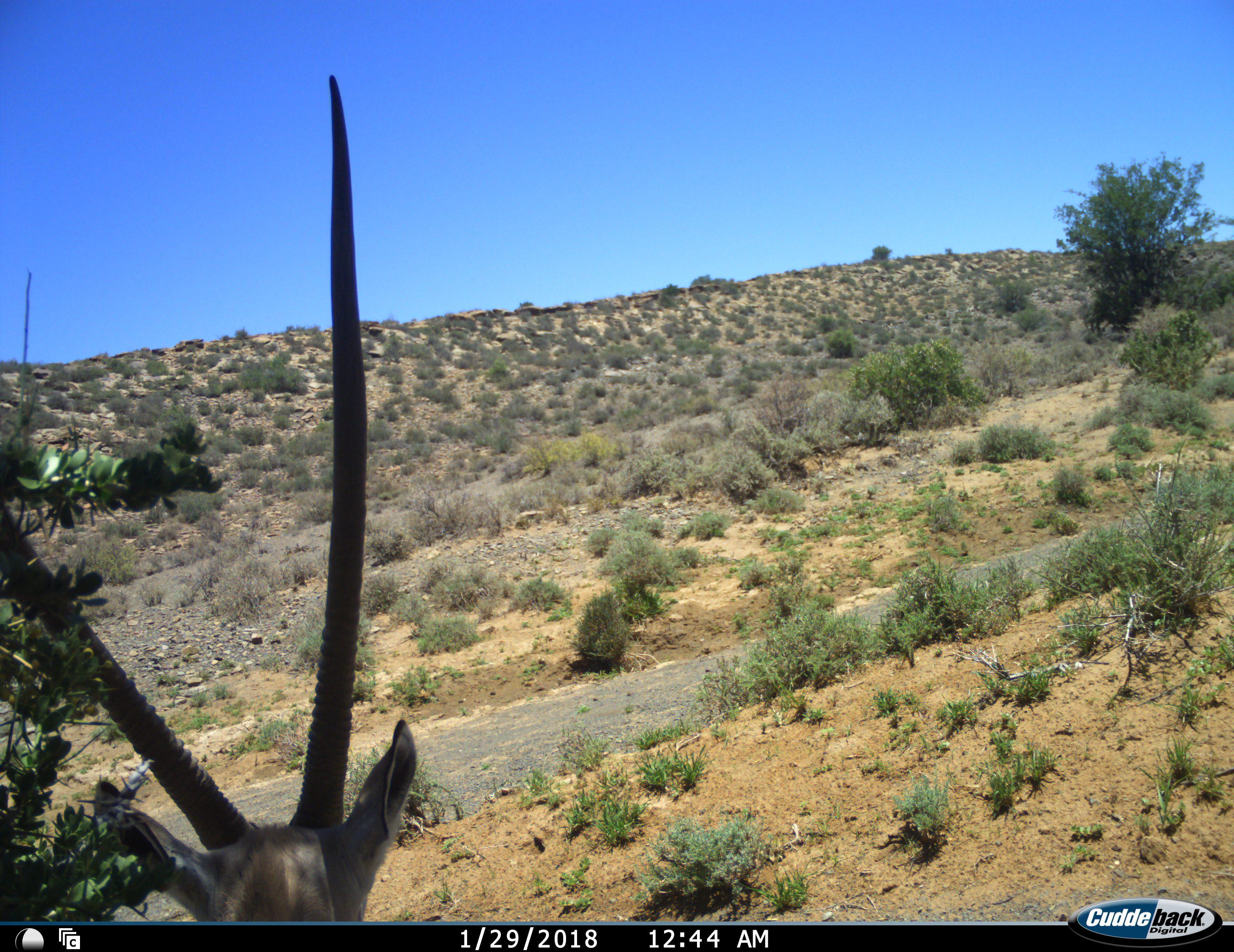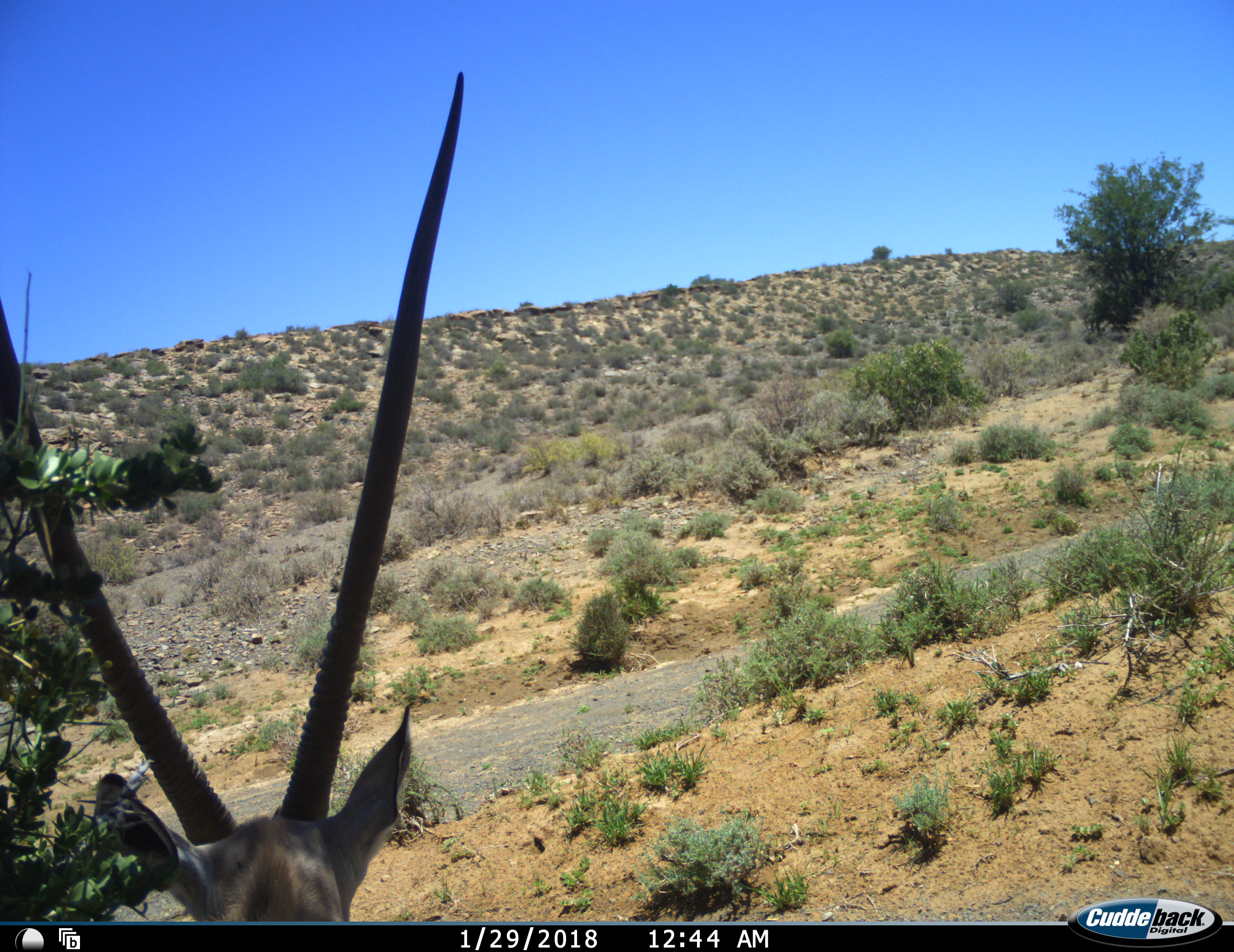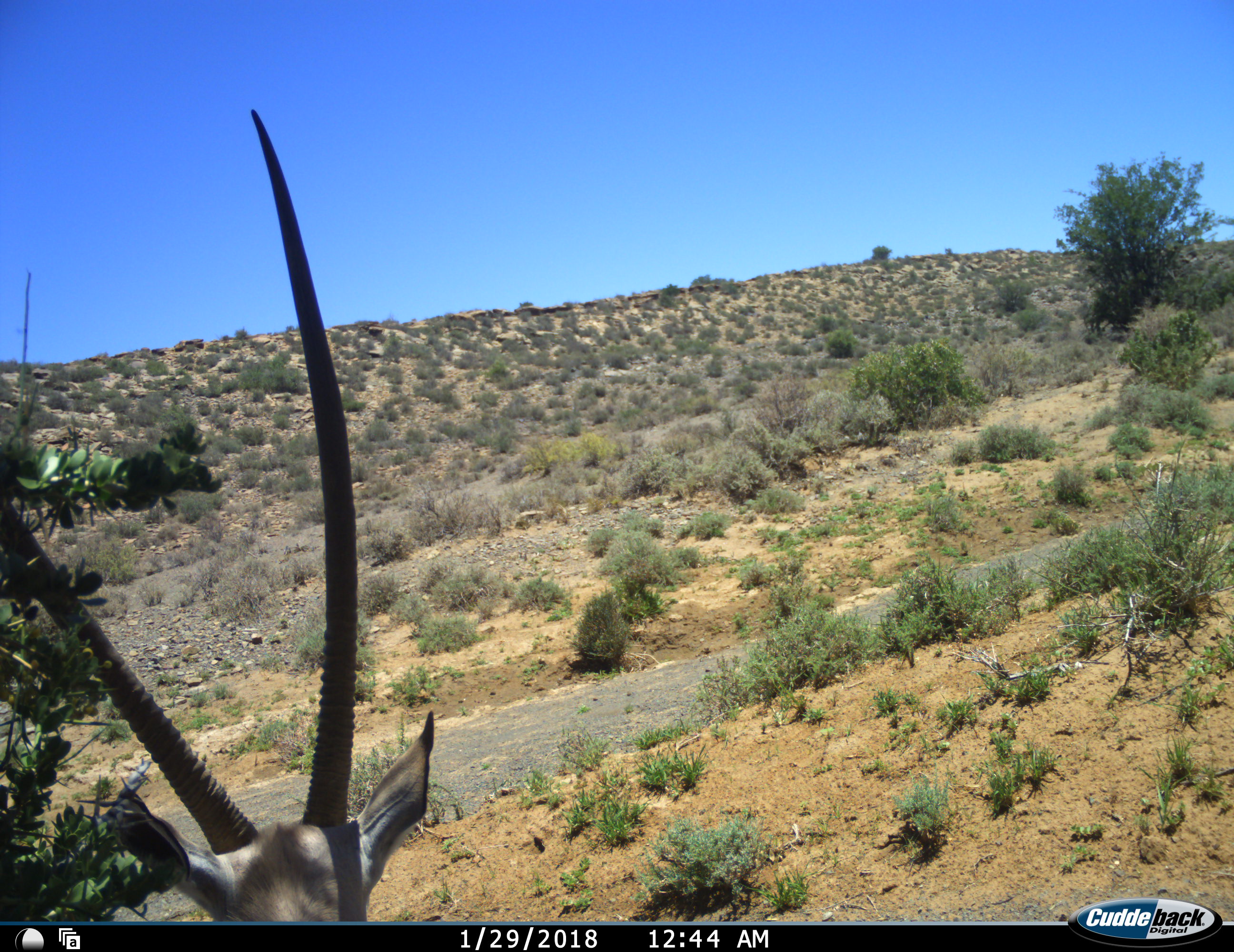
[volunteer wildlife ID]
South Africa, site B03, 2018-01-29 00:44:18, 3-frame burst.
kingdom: Animalia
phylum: Chordata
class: Mammalia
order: Artiodactyla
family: Bovidae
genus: Oryx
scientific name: Oryx gazella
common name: gemsbok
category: gemsbokoryx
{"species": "gemsbokoryx (gemsbok) (Oryx gazella)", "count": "1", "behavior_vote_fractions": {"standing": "90%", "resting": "10%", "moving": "0%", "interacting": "0%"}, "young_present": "0%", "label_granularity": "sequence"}